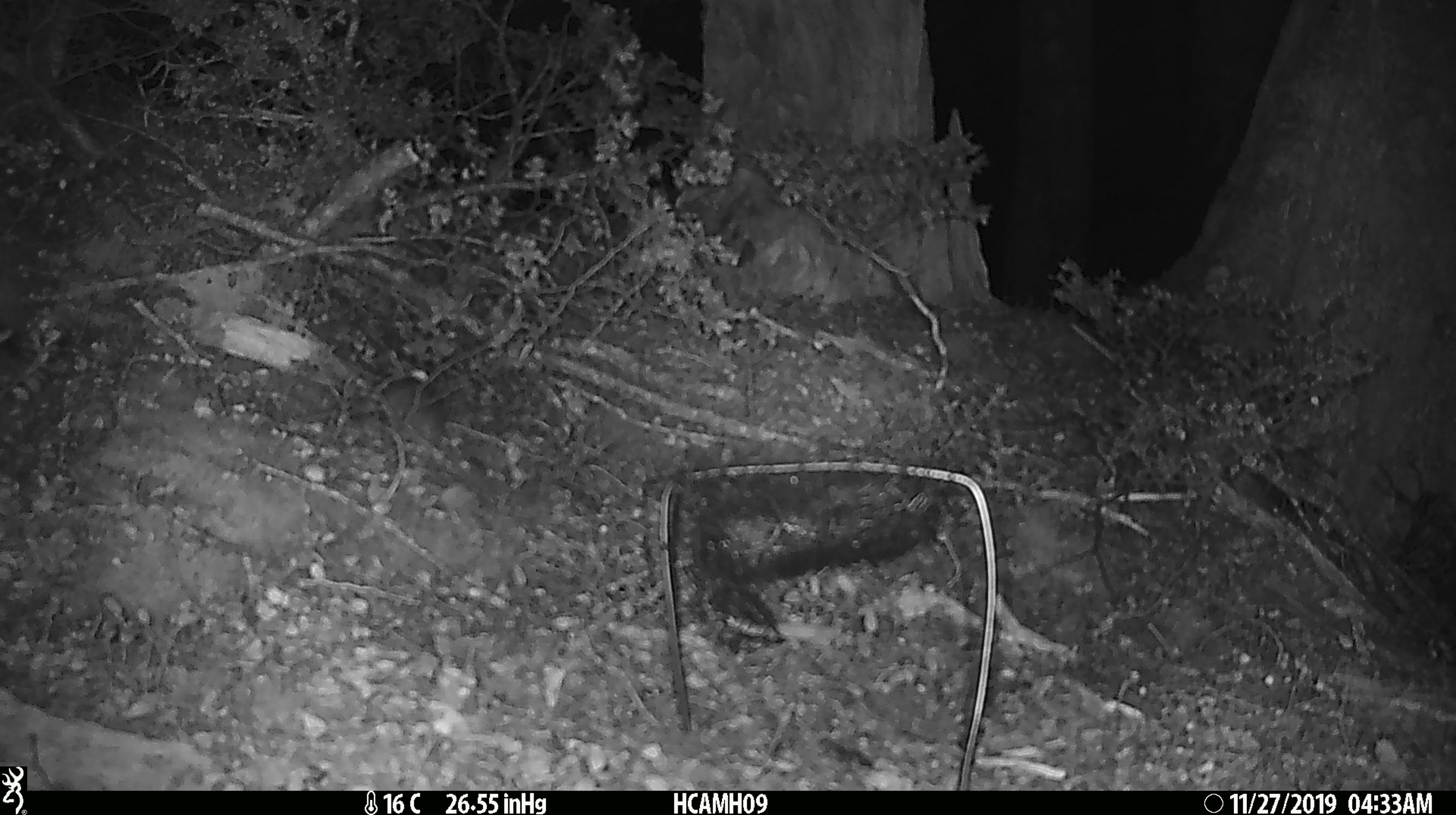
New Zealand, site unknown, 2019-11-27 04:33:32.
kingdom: Animalia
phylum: Chordata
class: Mammalia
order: Rodentia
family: Muridae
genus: Mus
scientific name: Mus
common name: mouse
Mouse (Mus).